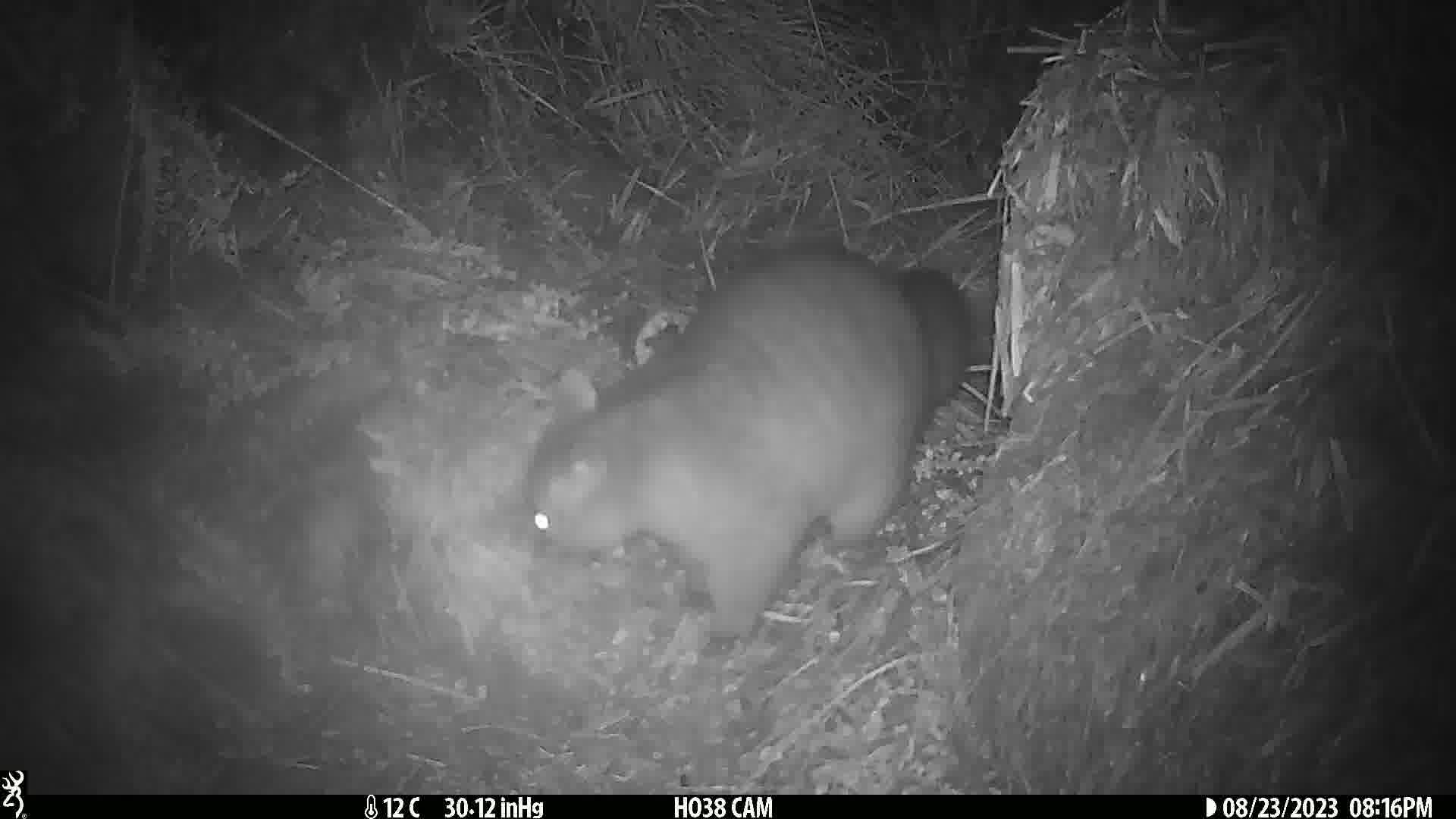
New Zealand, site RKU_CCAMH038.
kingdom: Animalia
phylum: Chordata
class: Mammalia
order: Diprotodontia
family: Phalangeridae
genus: Trichosurus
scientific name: Trichosurus vulpecula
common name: common brushtail possum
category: possum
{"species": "possum (common brushtail possum) (Trichosurus vulpecula)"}